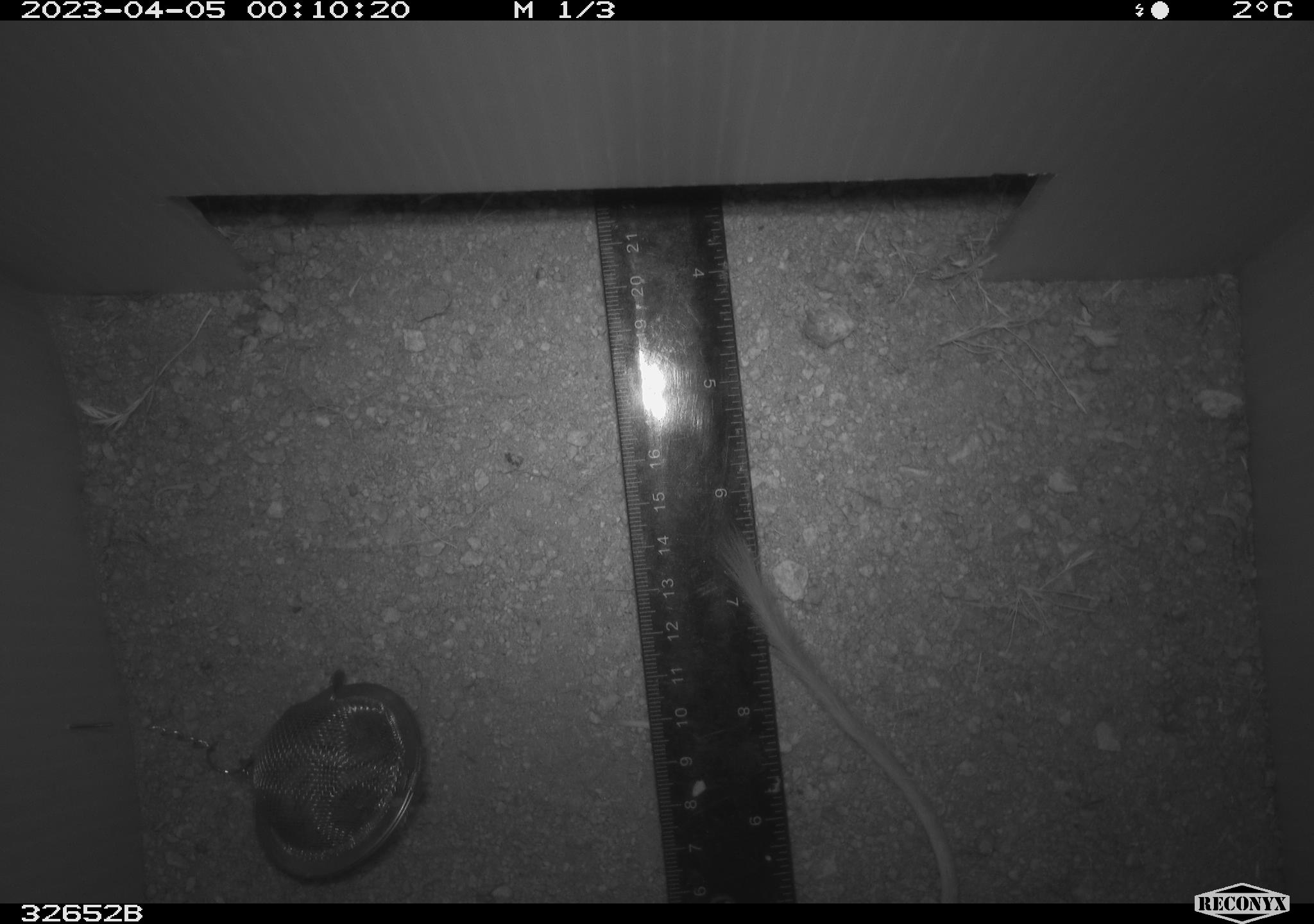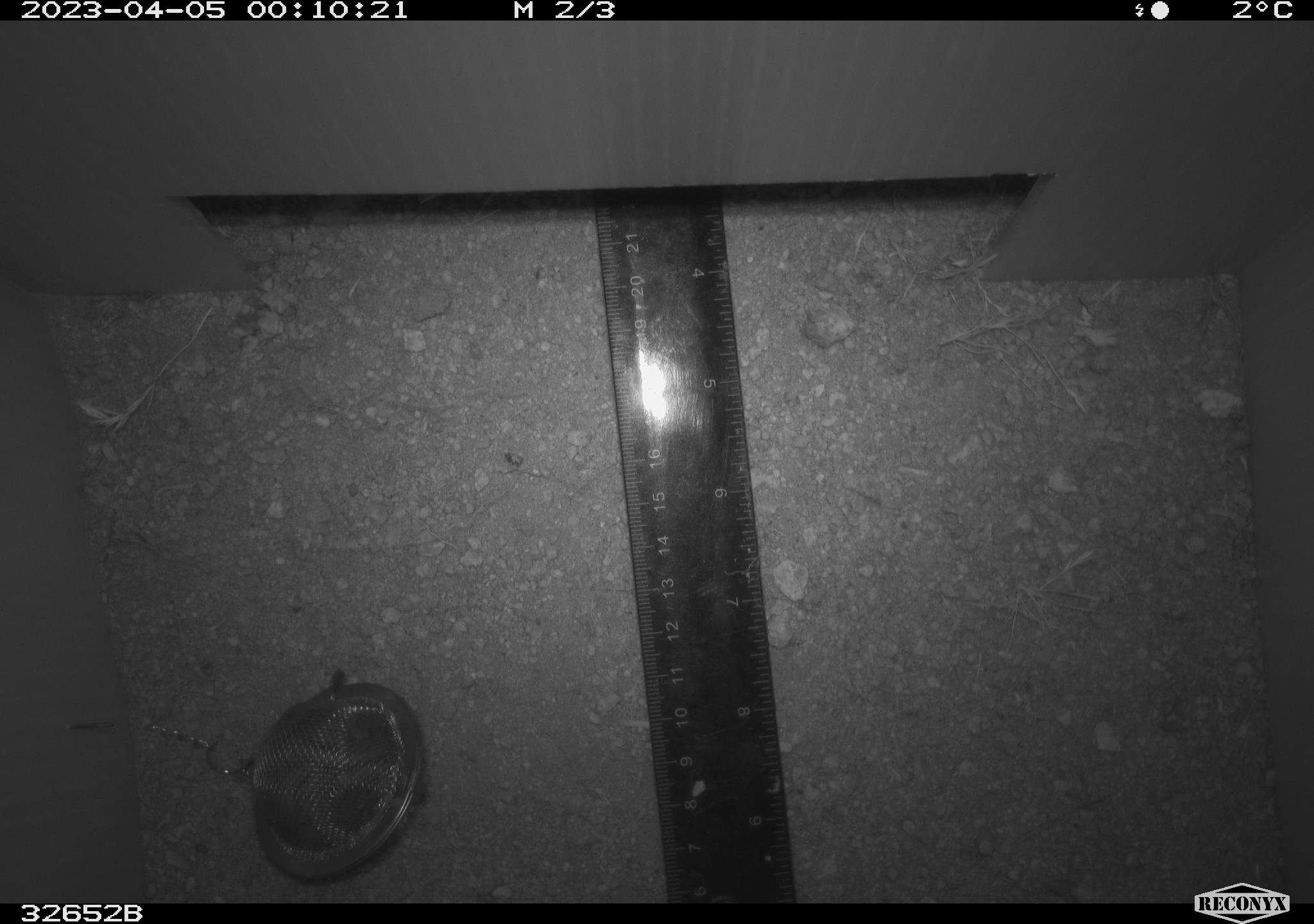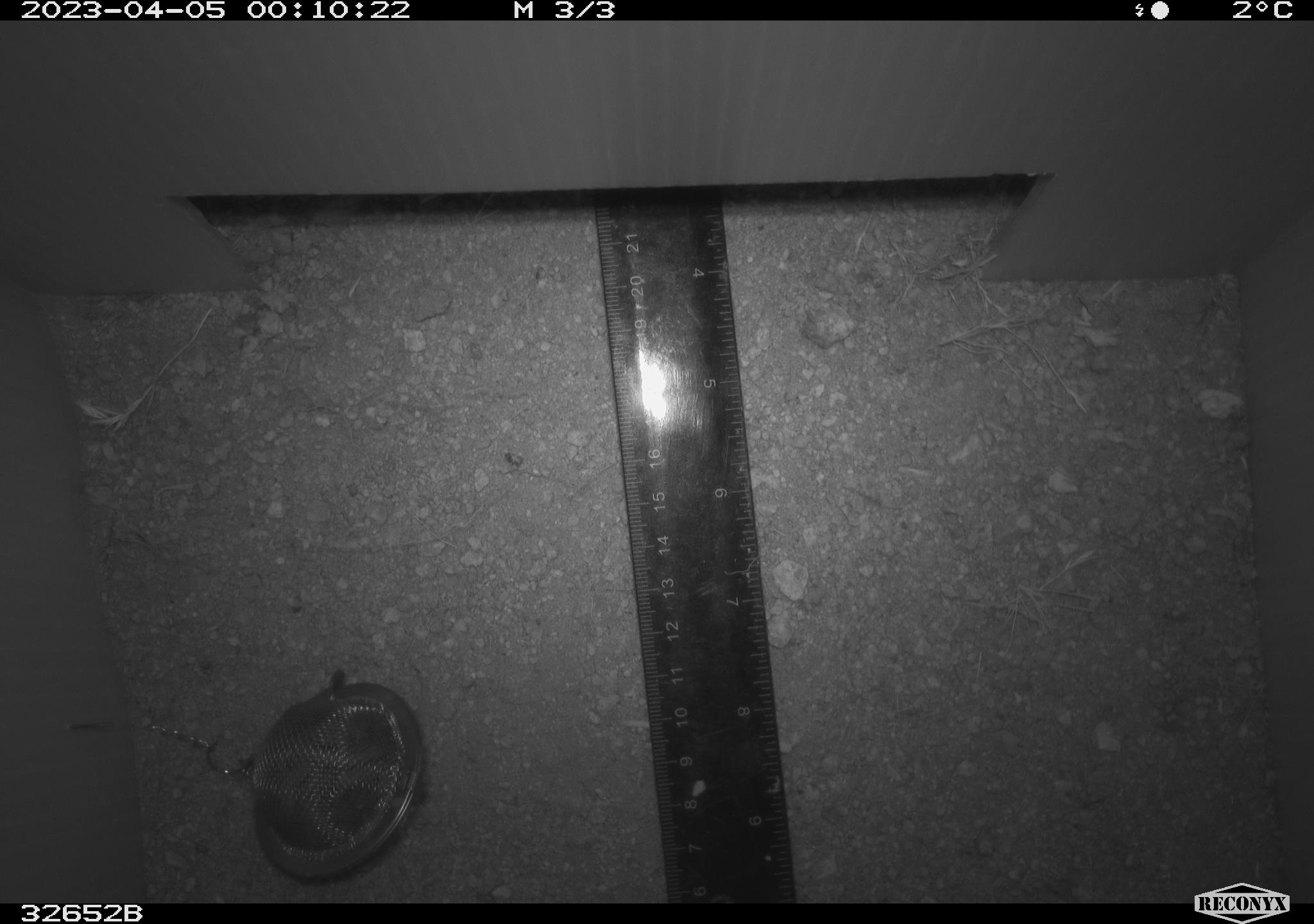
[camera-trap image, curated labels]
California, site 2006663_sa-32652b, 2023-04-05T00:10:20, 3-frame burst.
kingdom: Animalia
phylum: Chordata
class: Mammalia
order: Rodentia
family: Heteromyidae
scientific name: Heteromyidae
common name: kangaroo rats and pocket mice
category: heteromyidae family